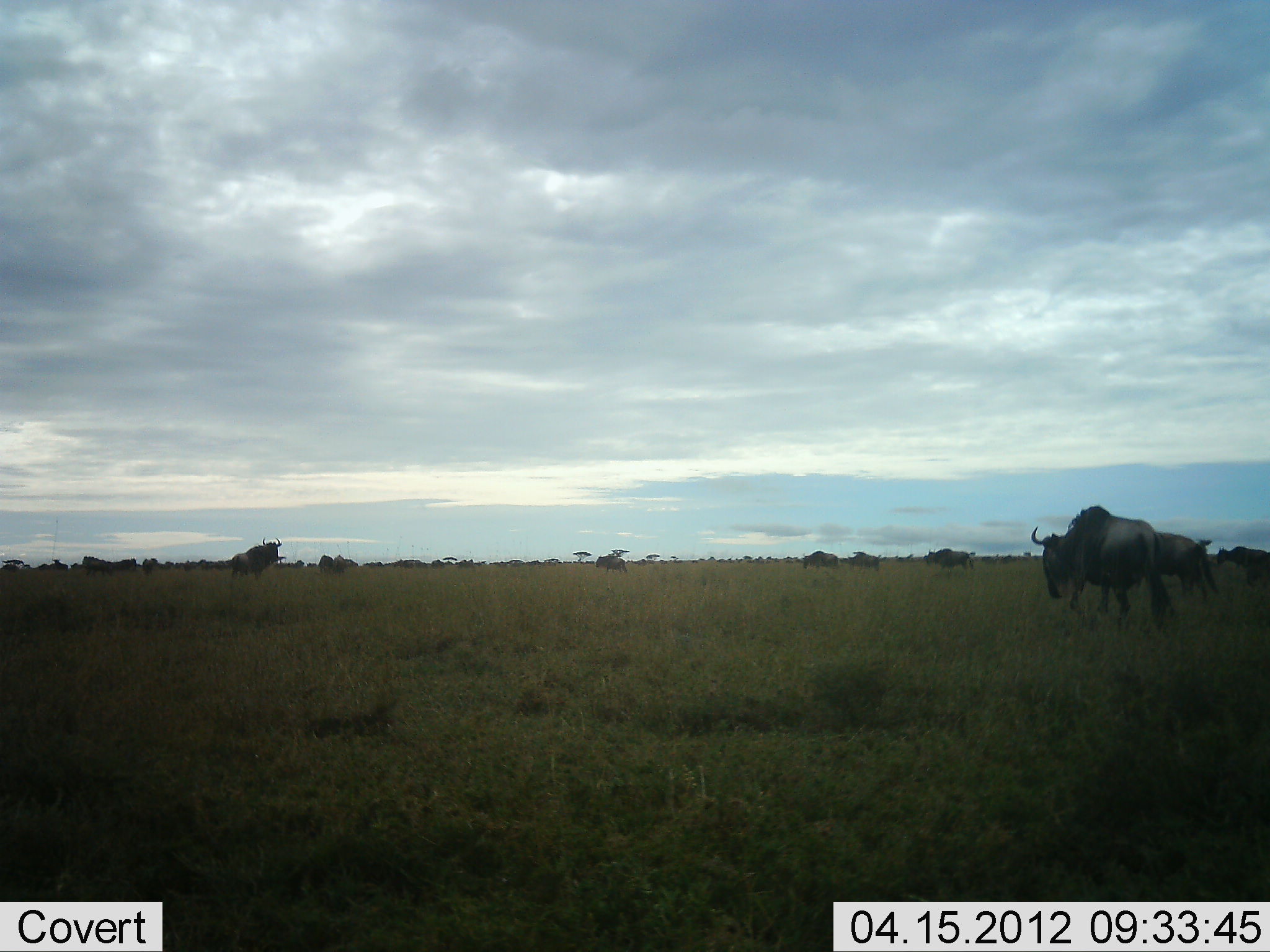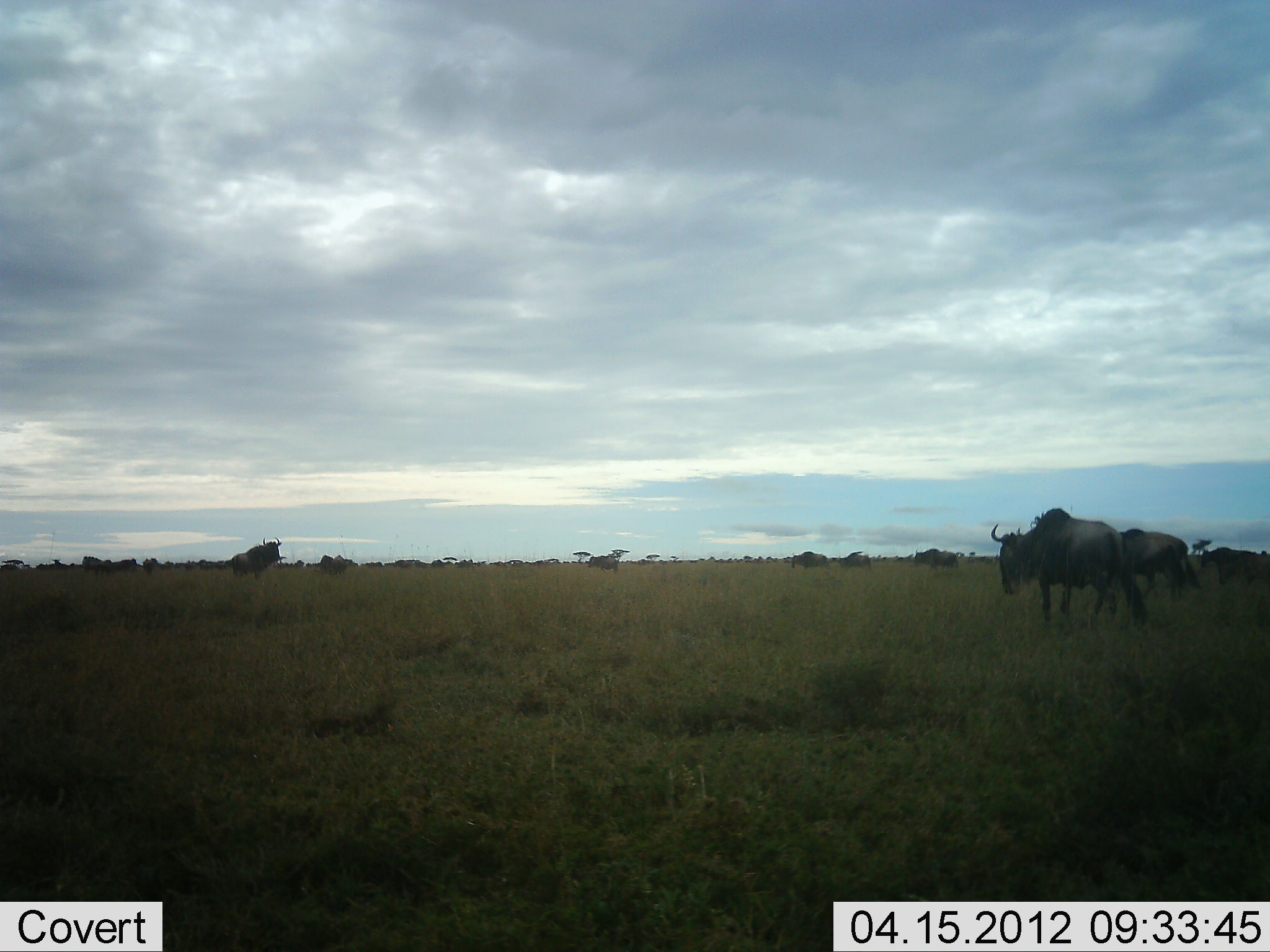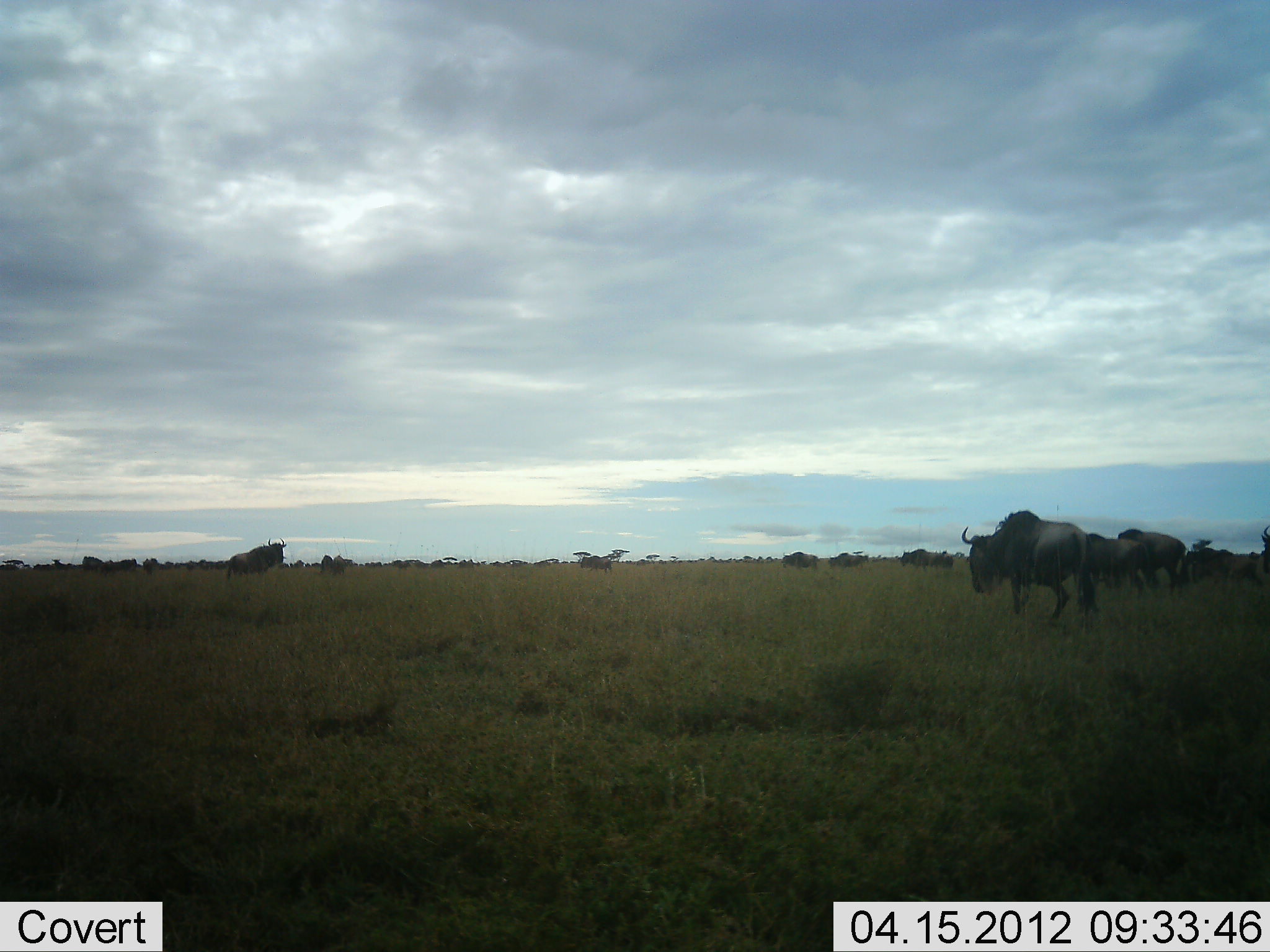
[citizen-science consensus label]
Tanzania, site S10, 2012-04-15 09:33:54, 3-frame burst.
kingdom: Animalia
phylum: Chordata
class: Mammalia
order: Artiodactyla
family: Bovidae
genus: Connochaetes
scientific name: Connochaetes taurinus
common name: blue wildebeest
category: wildebeest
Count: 11-50.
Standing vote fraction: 35%.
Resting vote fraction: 0%.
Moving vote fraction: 83%.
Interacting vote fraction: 0%.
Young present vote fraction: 4%.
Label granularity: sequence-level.